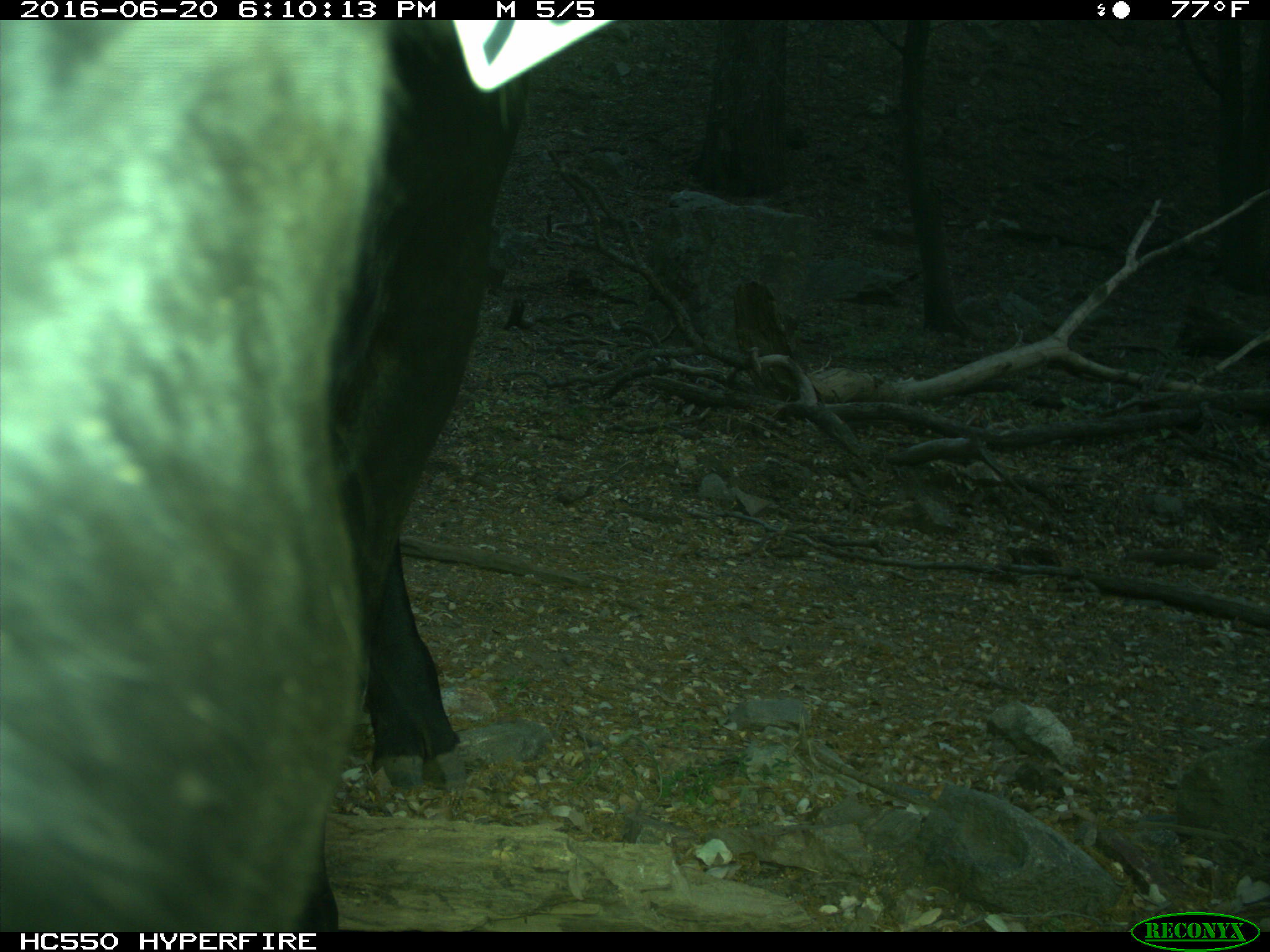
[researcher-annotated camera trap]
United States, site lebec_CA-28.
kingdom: Animalia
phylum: Chordata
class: Mammalia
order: Artiodactyla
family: Bovidae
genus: Bos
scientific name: Bos taurus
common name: domestic cow